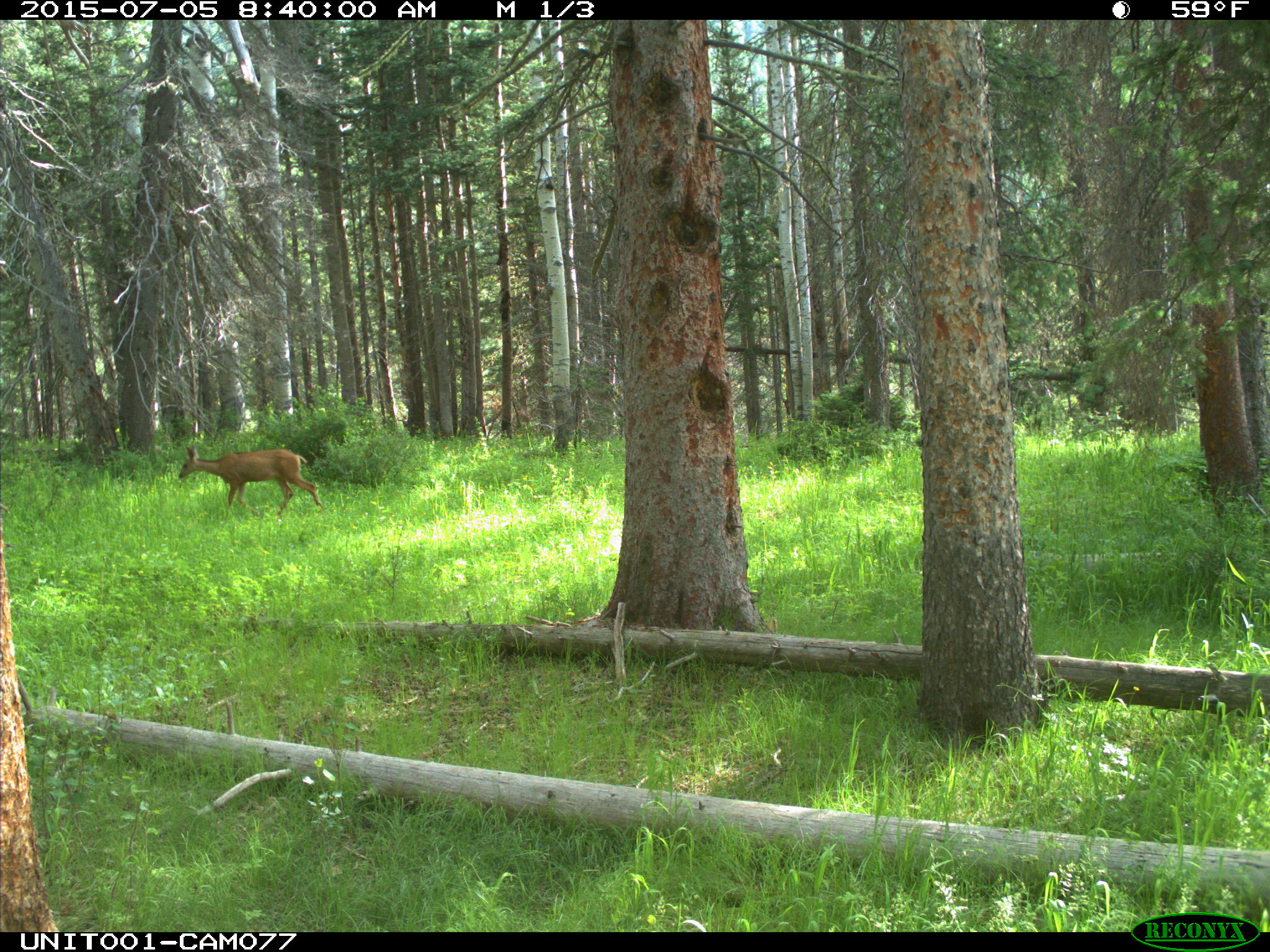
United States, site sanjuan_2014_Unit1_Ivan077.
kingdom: Animalia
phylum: Chordata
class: Mammalia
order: Artiodactyla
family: Cervidae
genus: Odocoileus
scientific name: Odocoileus hemionus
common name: mule deer